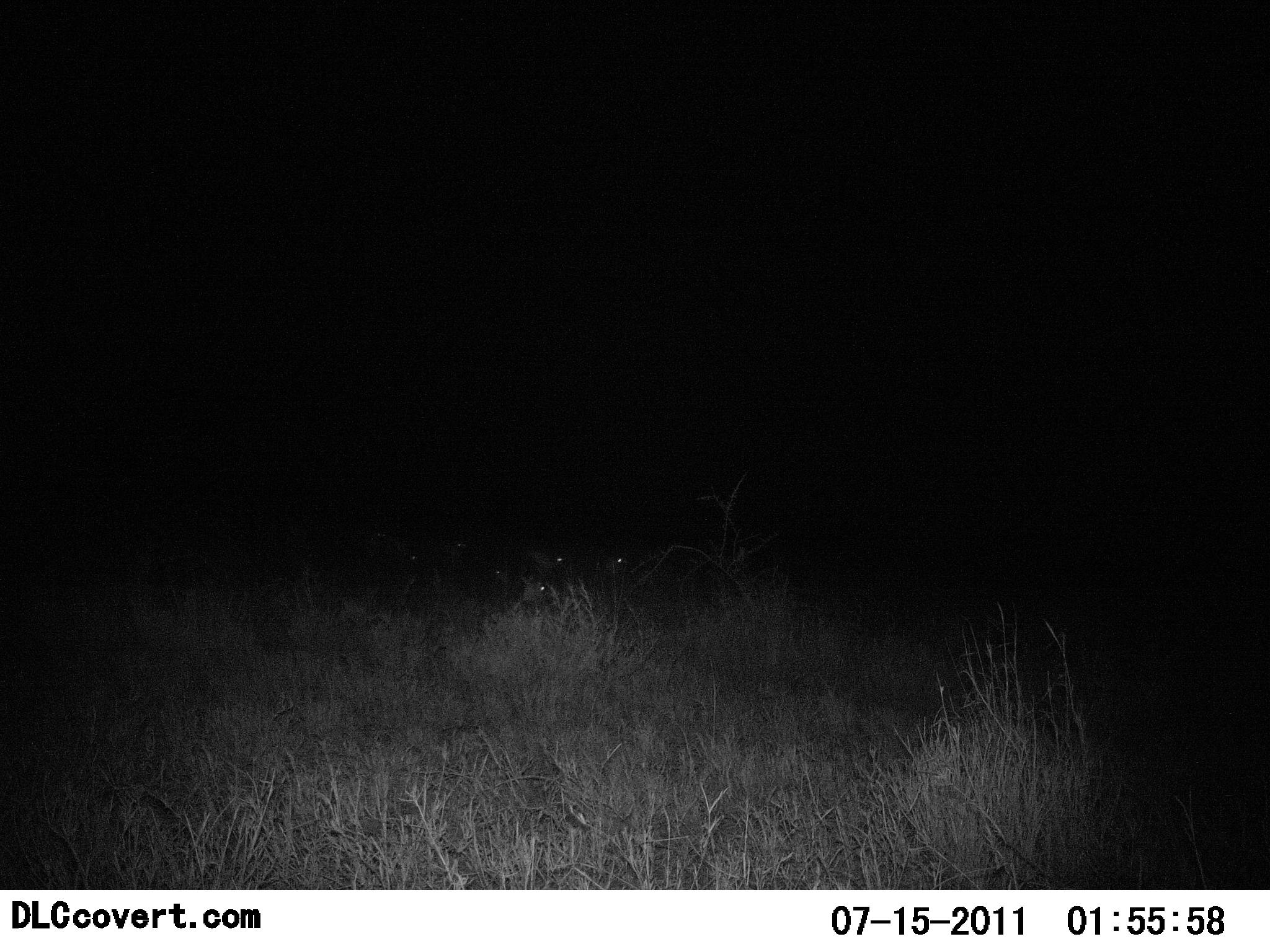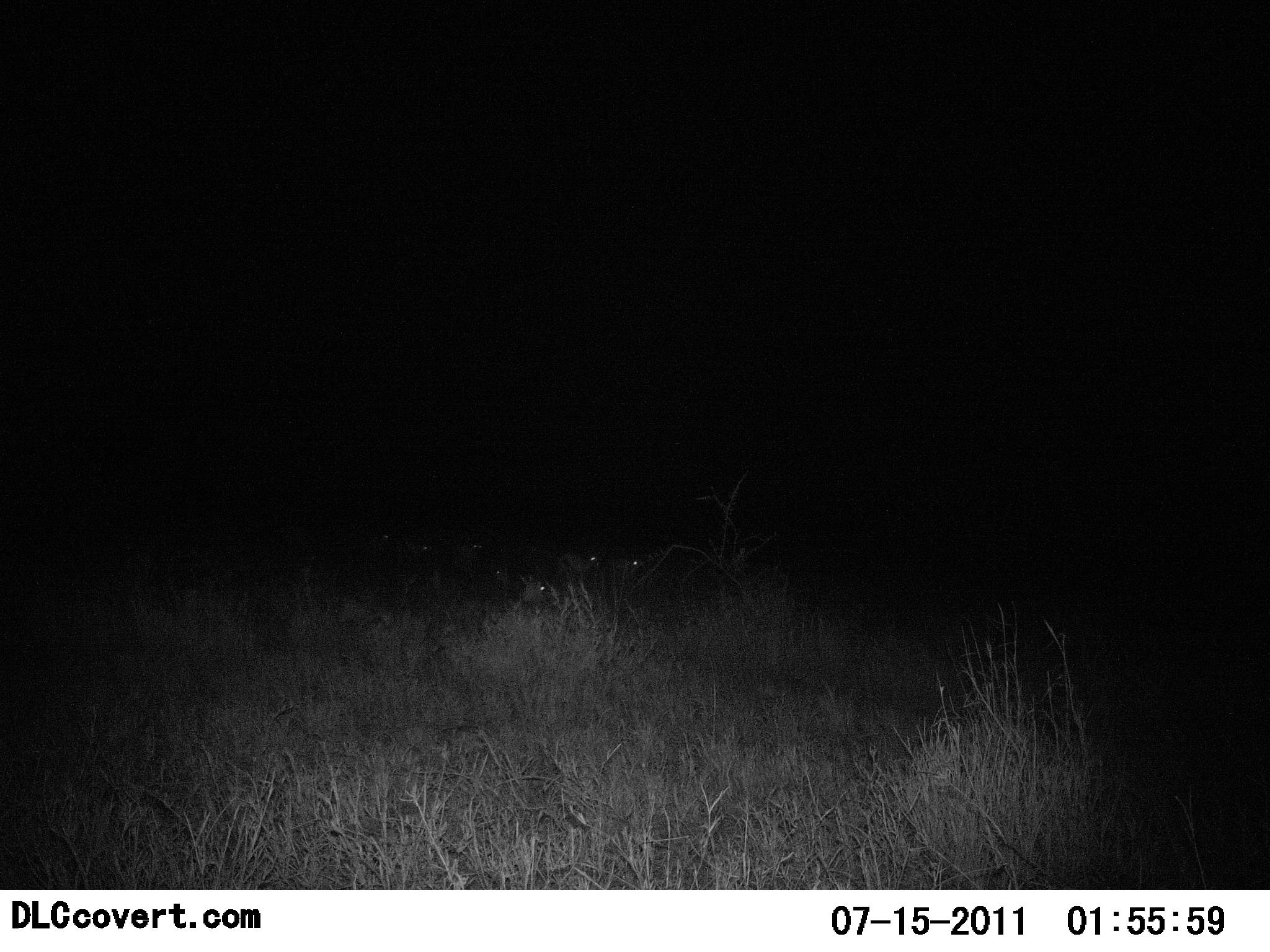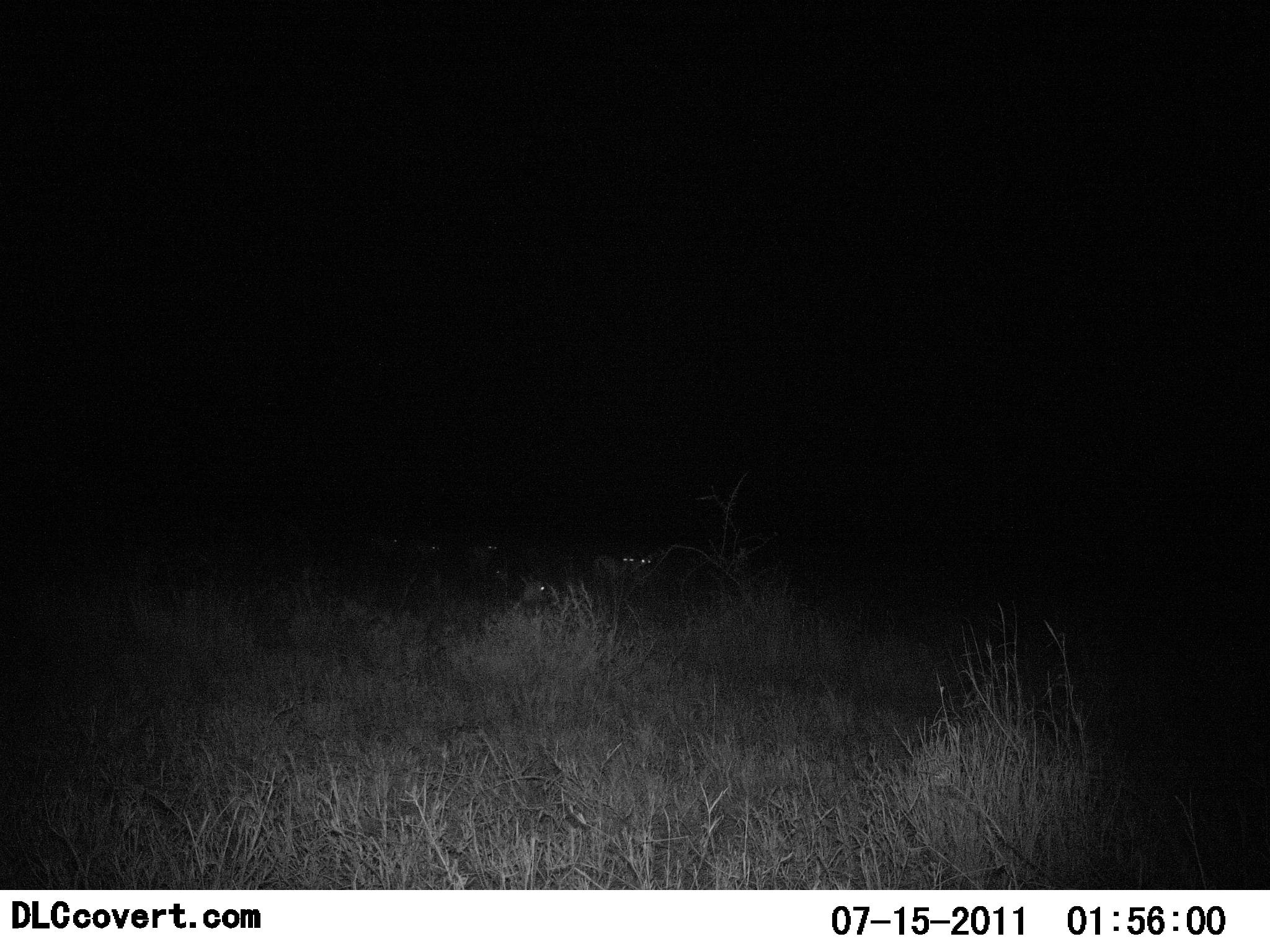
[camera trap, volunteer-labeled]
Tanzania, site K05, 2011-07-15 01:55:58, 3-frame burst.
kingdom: Animalia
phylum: Chordata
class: Mammalia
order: Carnivora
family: Hyaenidae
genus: Crocuta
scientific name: Crocuta crocuta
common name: spotted hyena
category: hyenaspotted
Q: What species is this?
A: Hyenaspotted (spotted hyena) (Crocuta crocuta).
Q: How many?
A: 5.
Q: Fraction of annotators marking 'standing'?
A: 0%.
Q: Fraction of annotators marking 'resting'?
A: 0%.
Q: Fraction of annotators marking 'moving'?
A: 100%.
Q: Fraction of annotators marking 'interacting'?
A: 0%.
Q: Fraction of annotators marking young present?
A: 0%.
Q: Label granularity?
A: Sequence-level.